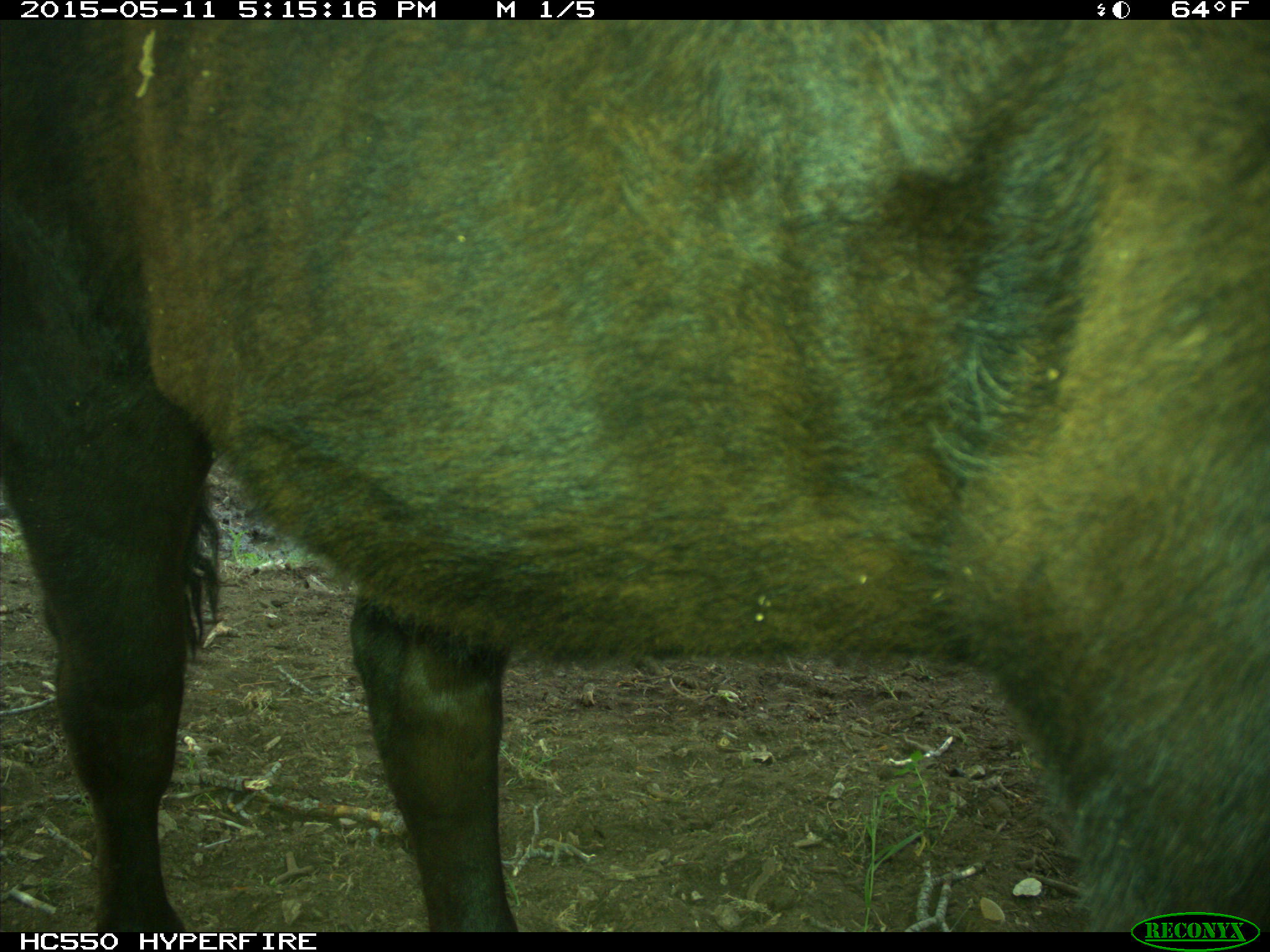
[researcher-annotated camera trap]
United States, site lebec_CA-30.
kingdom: Animalia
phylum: Chordata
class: Mammalia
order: Artiodactyla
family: Bovidae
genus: Bos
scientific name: Bos taurus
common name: domestic cow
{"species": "Bos taurus (domestic cow)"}